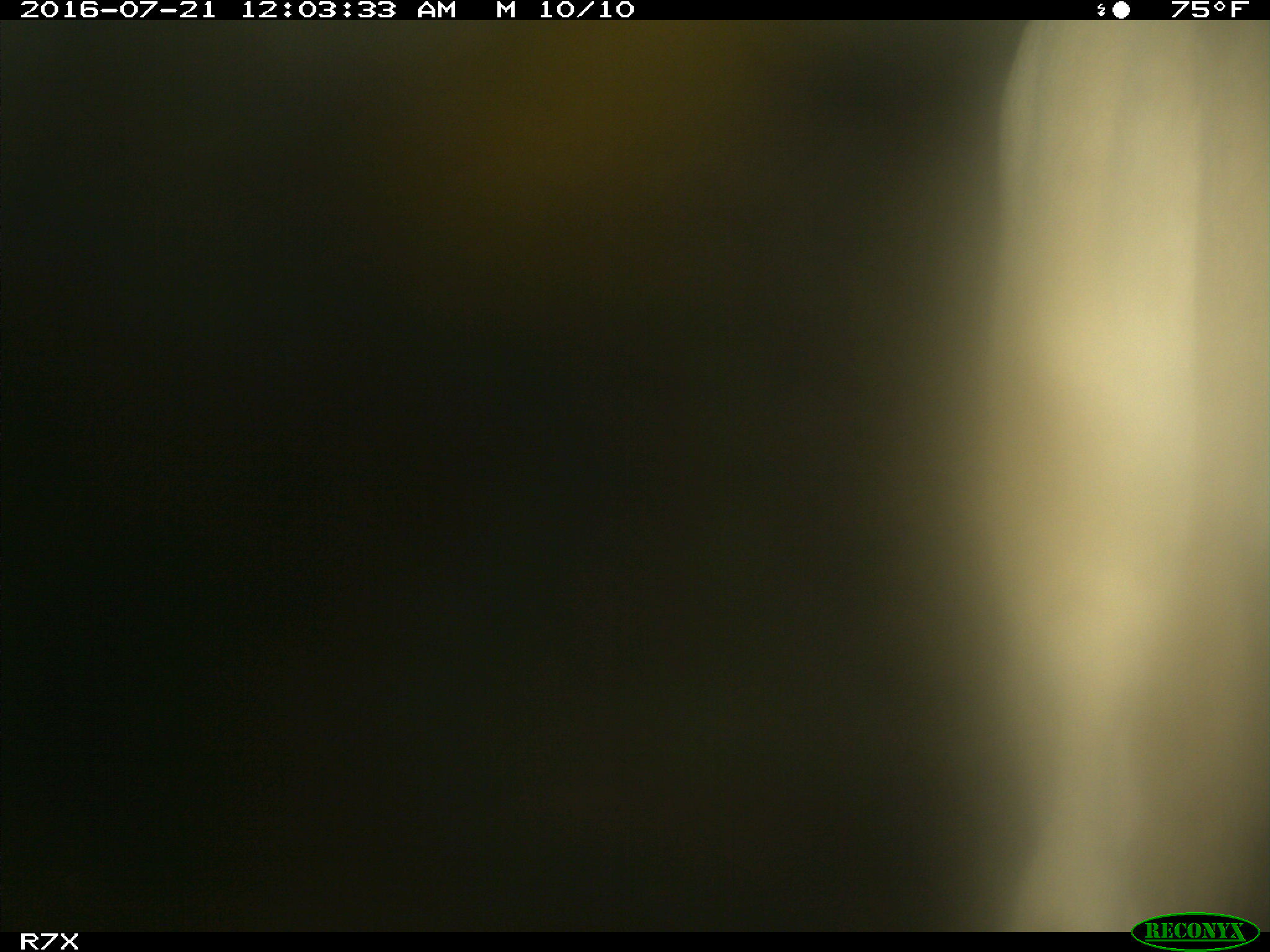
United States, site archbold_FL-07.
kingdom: Animalia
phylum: Chordata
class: Mammalia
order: Artiodactyla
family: Bovidae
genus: Bos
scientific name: Bos taurus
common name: domestic cow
Bos taurus (domestic cow).